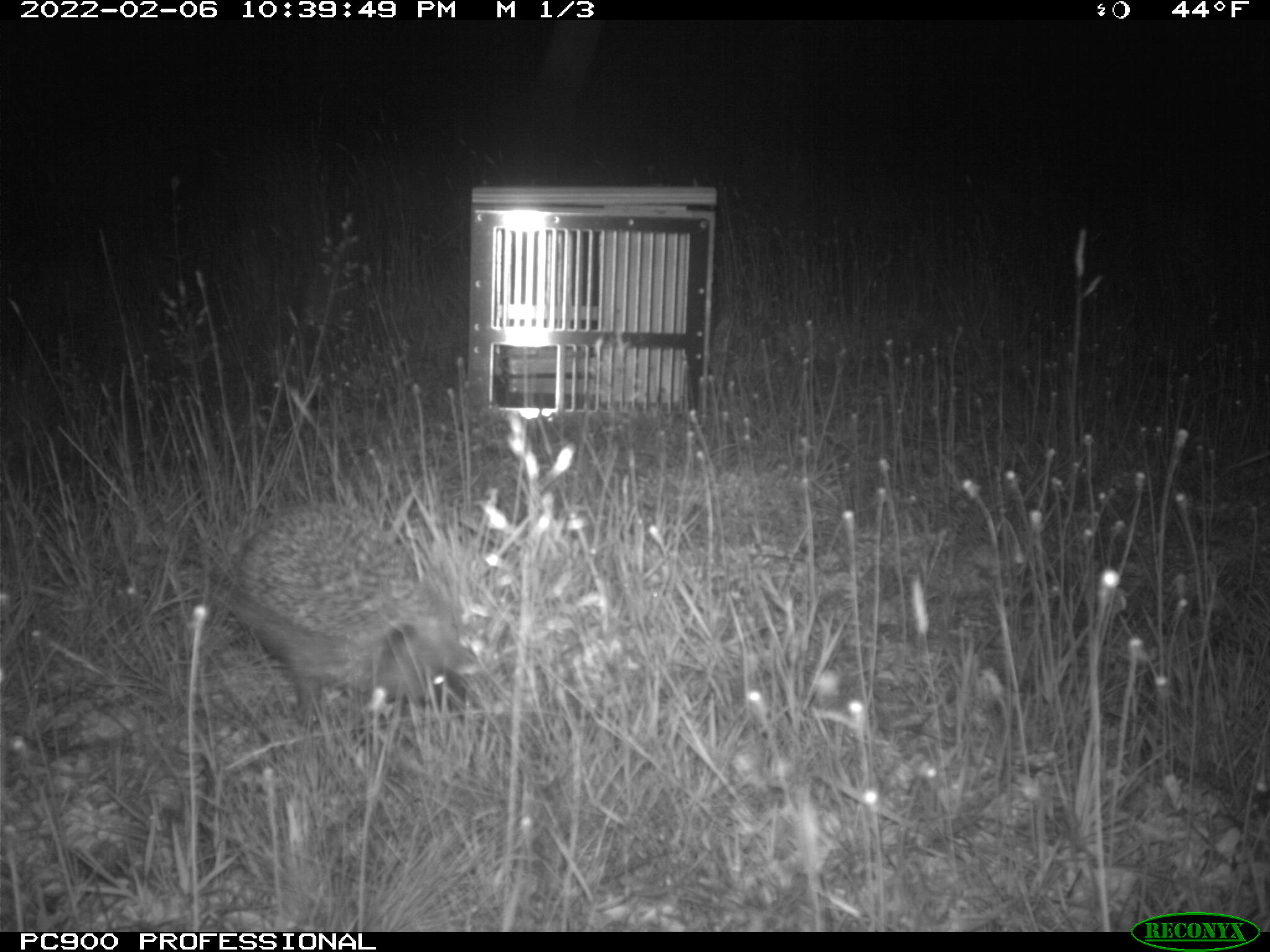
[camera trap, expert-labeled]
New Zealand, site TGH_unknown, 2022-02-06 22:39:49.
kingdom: Animalia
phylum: Chordata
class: Mammalia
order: Eulipotyphla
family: Erinaceidae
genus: Erinaceus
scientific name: Erinaceus europaeus europaeus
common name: european hedgehog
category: hedgehog